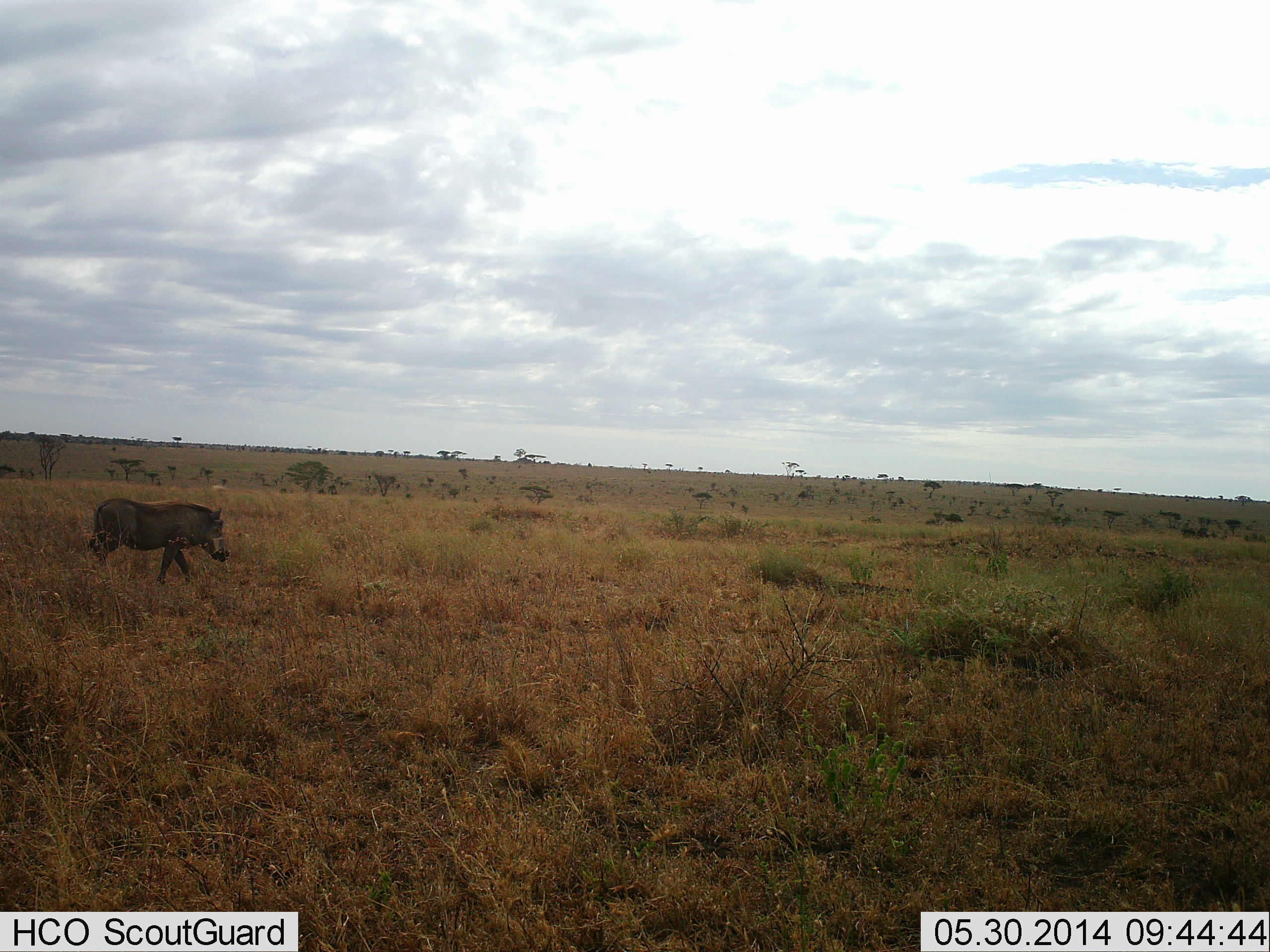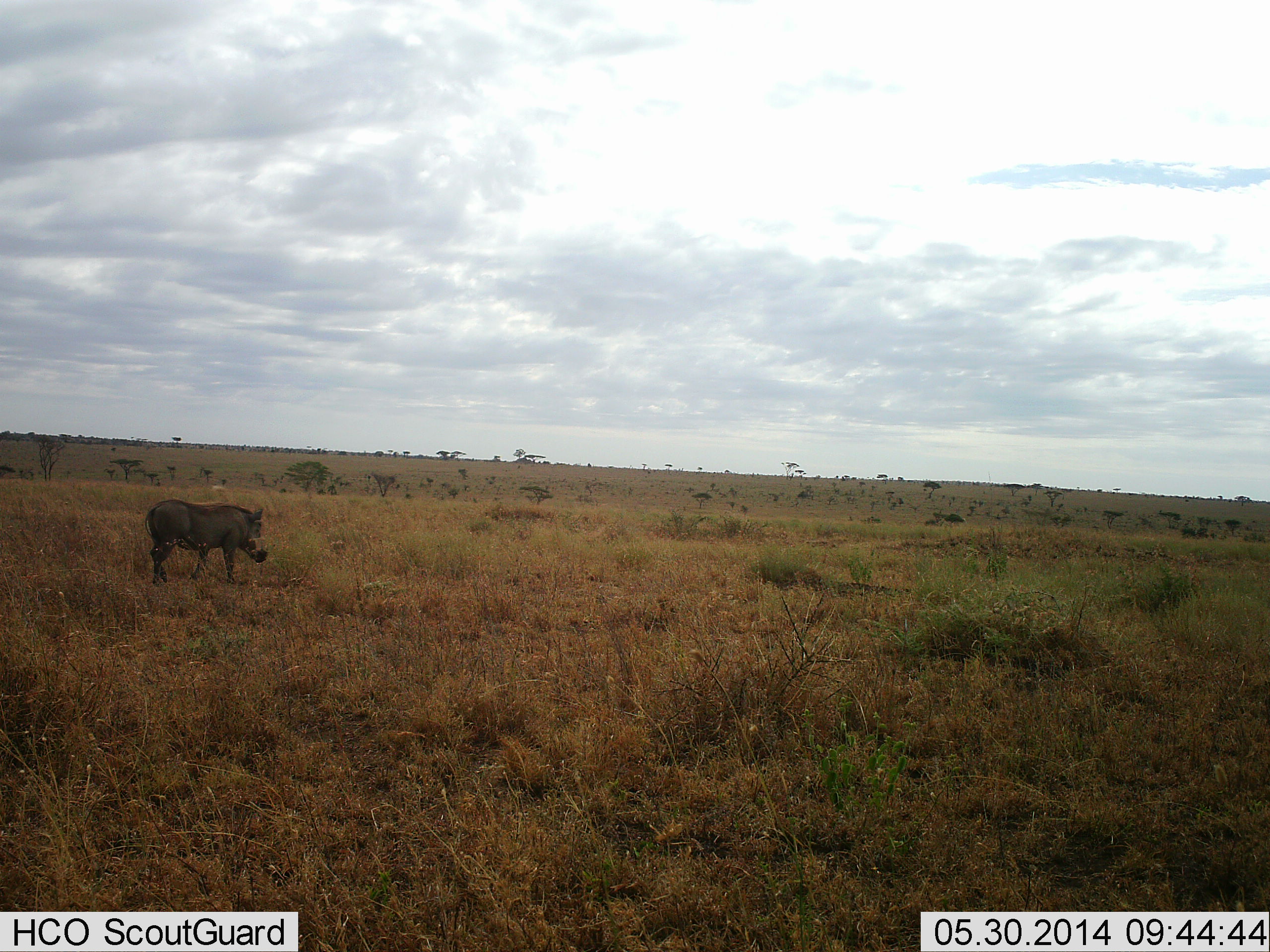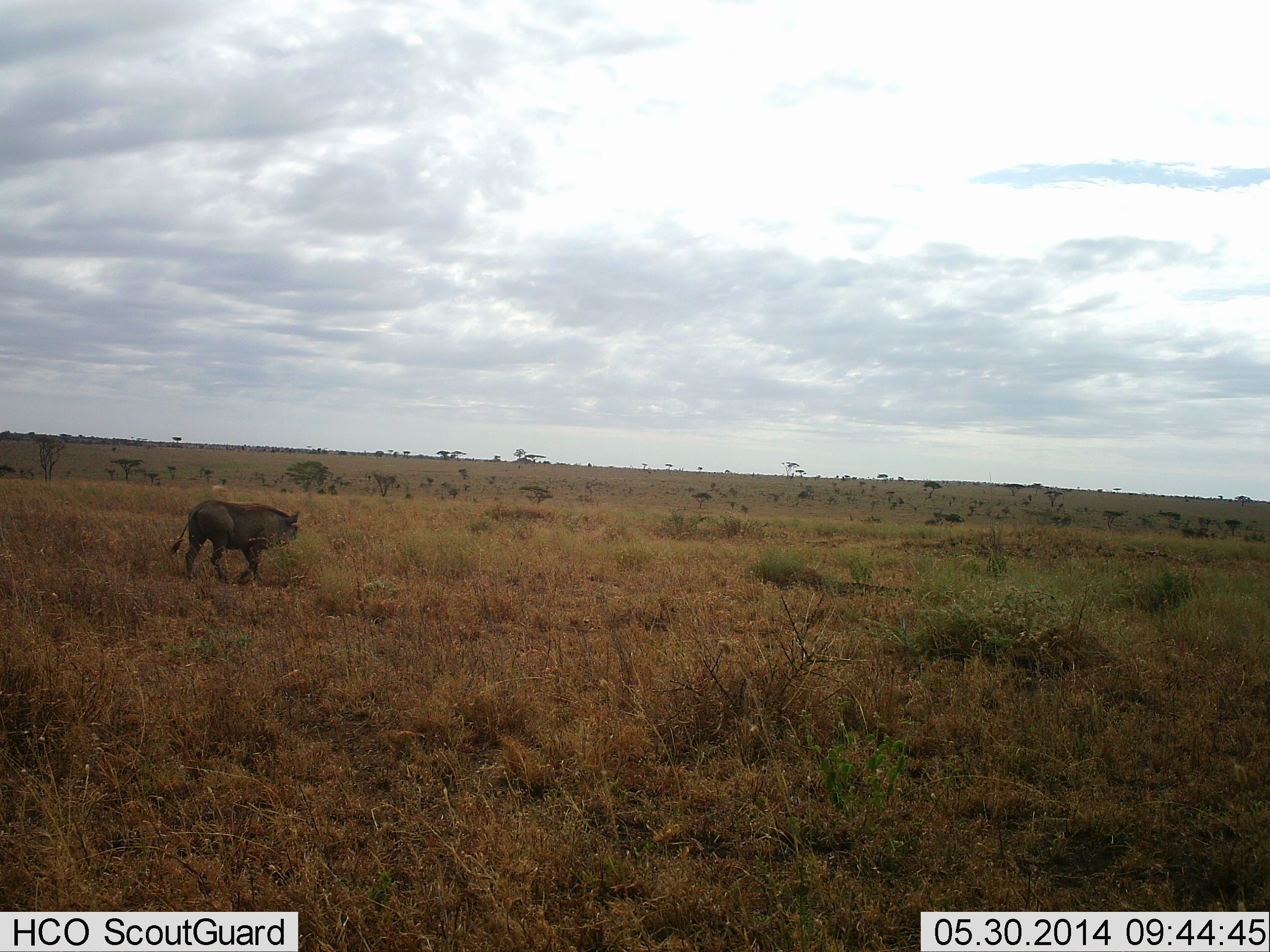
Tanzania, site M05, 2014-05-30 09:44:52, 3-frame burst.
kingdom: Animalia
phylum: Chordata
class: Mammalia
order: Artiodactyla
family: Suidae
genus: Phacochoerus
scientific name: Phacochoerus africanus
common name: warthog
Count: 1.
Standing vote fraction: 40%.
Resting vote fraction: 0%.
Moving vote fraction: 70%.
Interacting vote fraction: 0%.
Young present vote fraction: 0%.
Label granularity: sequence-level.